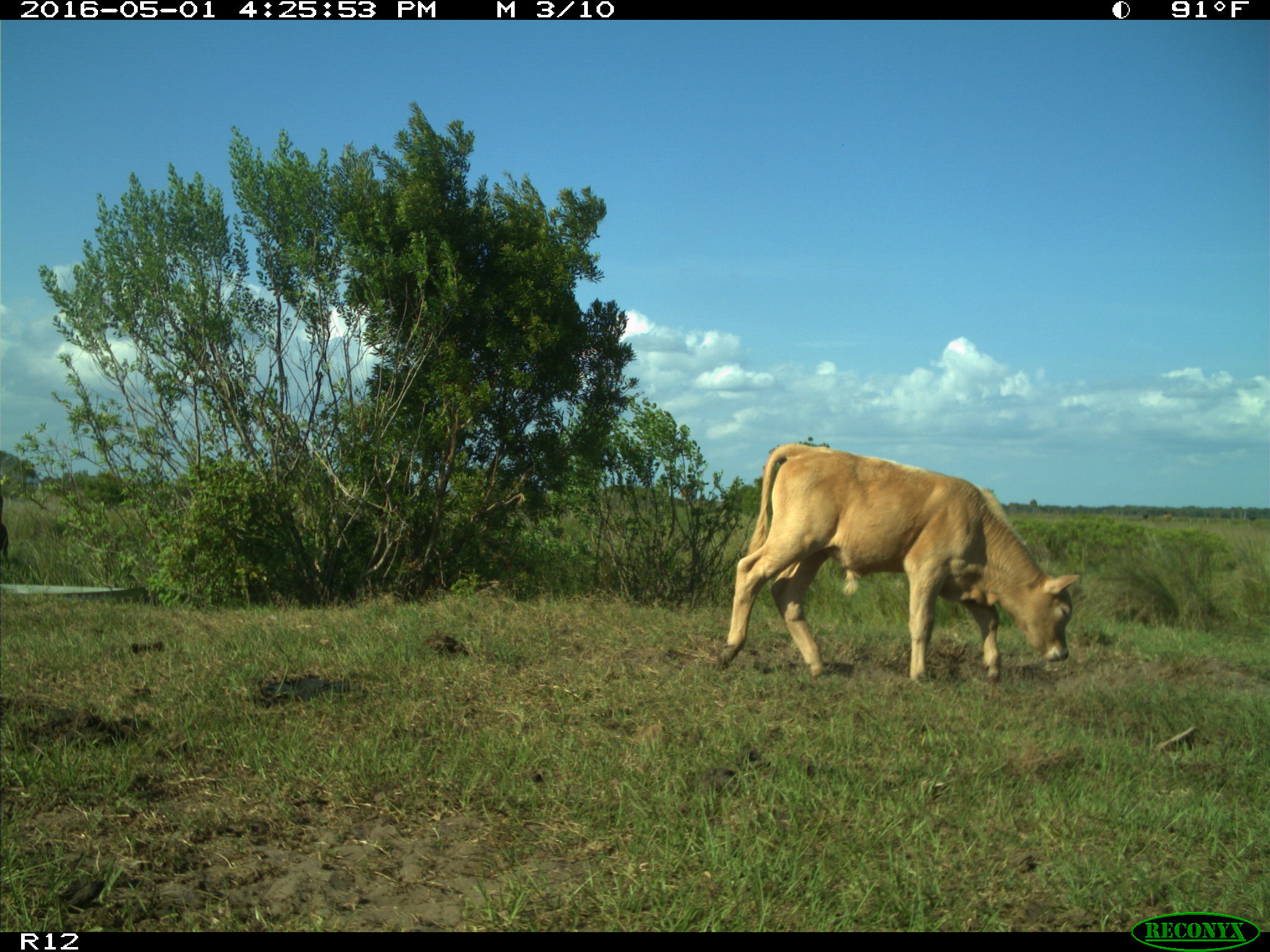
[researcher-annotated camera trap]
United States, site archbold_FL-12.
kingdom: Animalia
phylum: Chordata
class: Mammalia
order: Artiodactyla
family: Bovidae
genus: Bos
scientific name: Bos taurus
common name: domestic cow